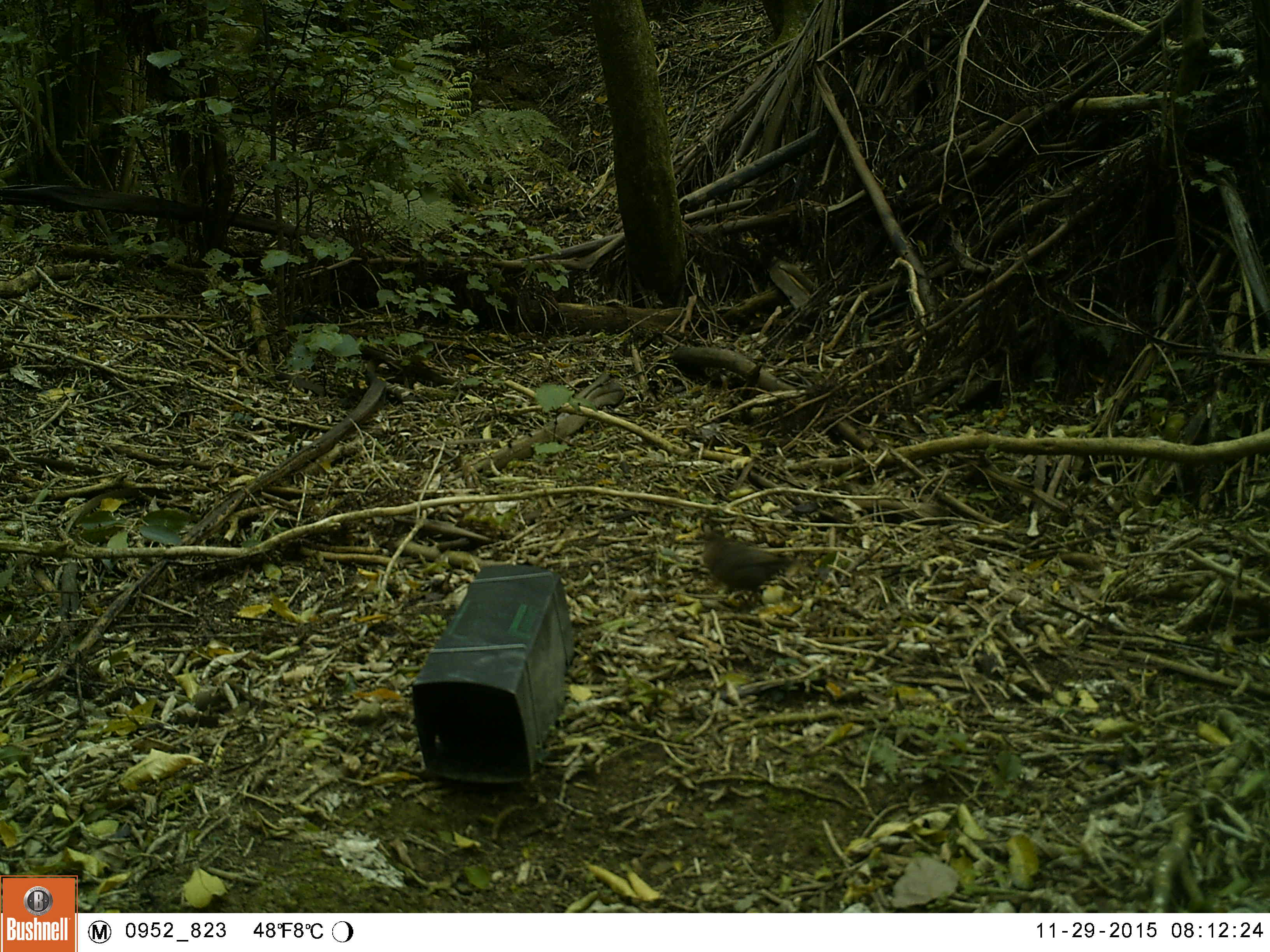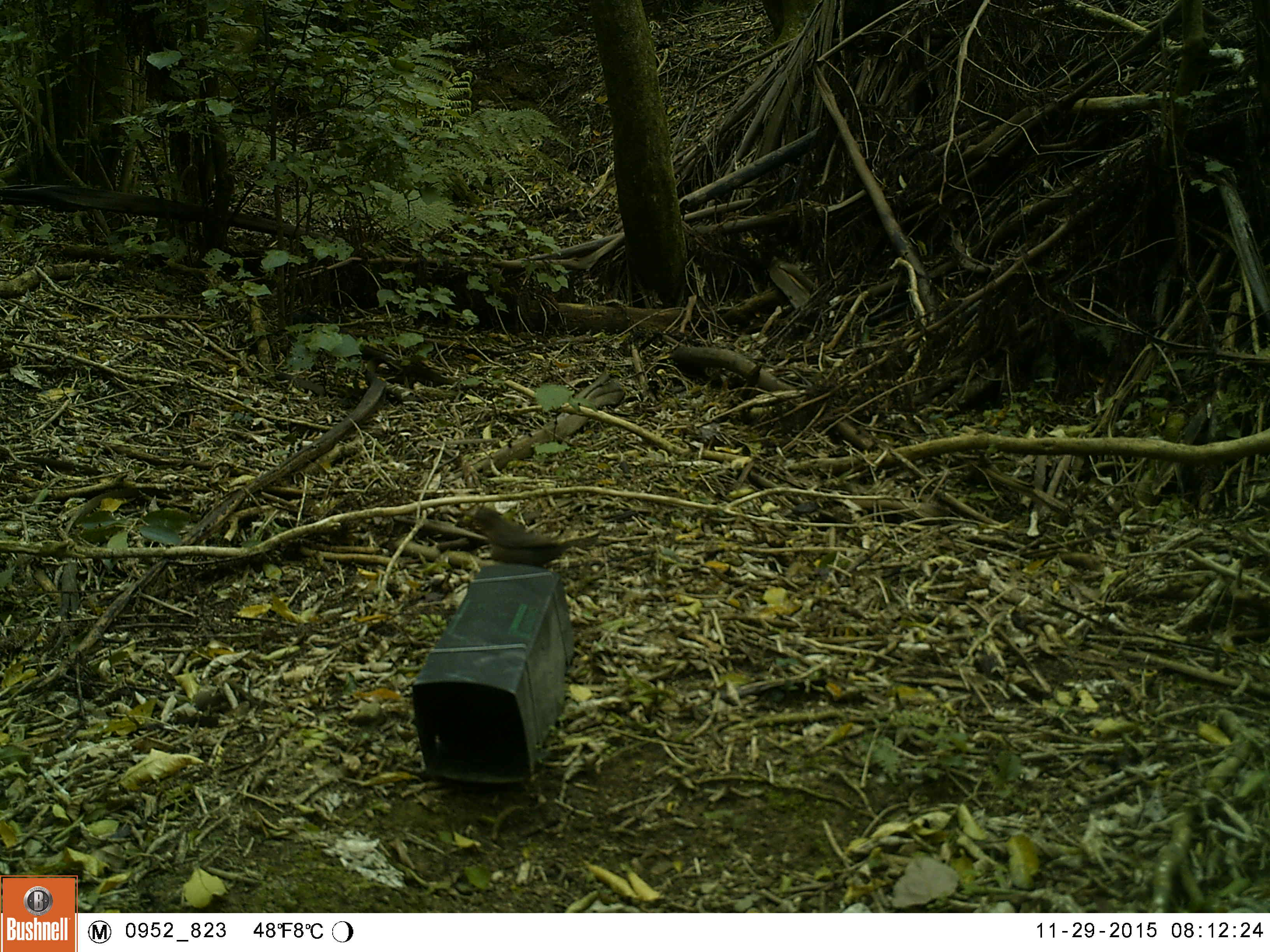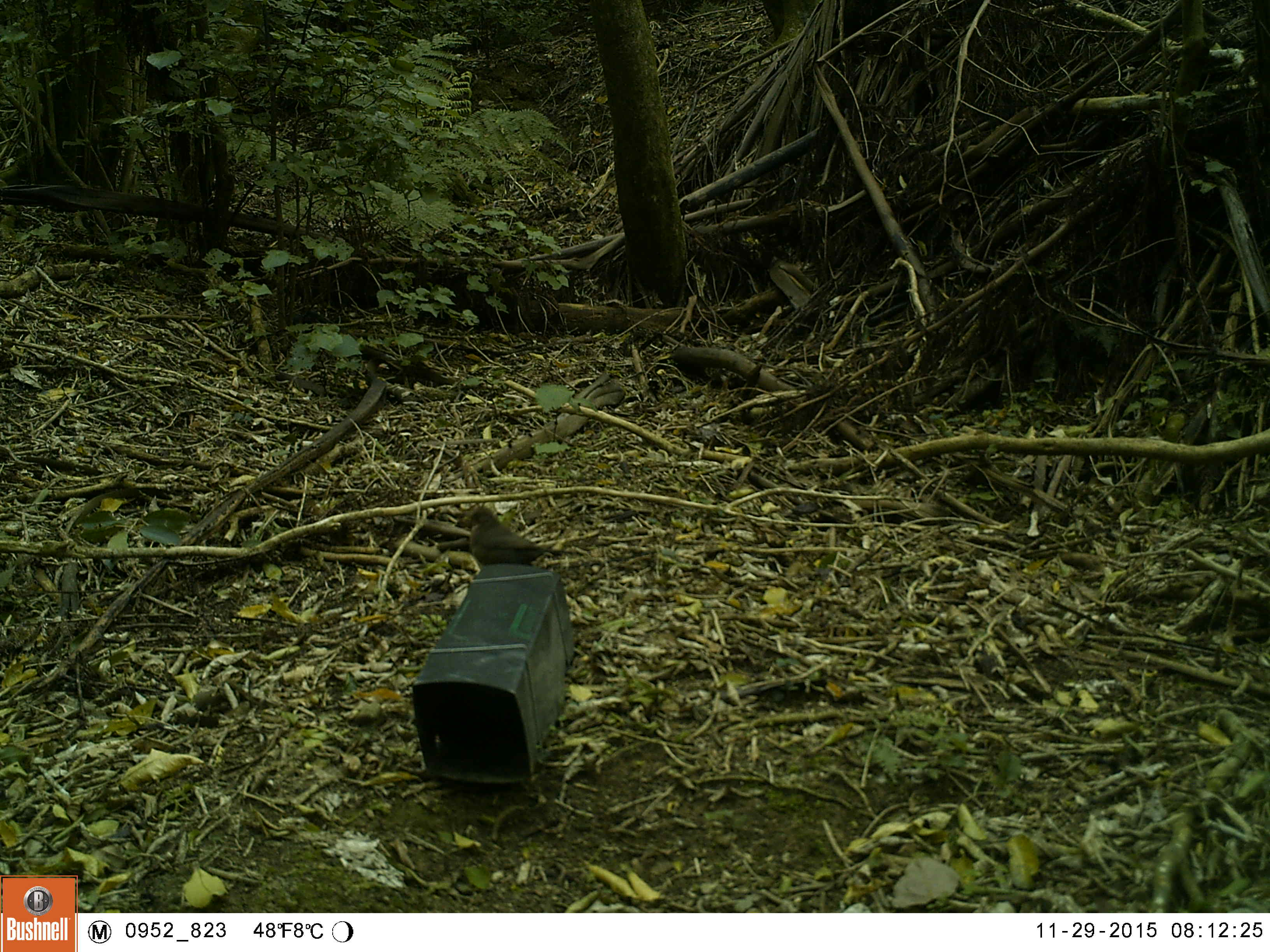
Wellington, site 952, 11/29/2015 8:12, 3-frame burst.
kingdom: Animalia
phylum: Chordata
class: Aves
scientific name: Aves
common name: bird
Bird (Aves).